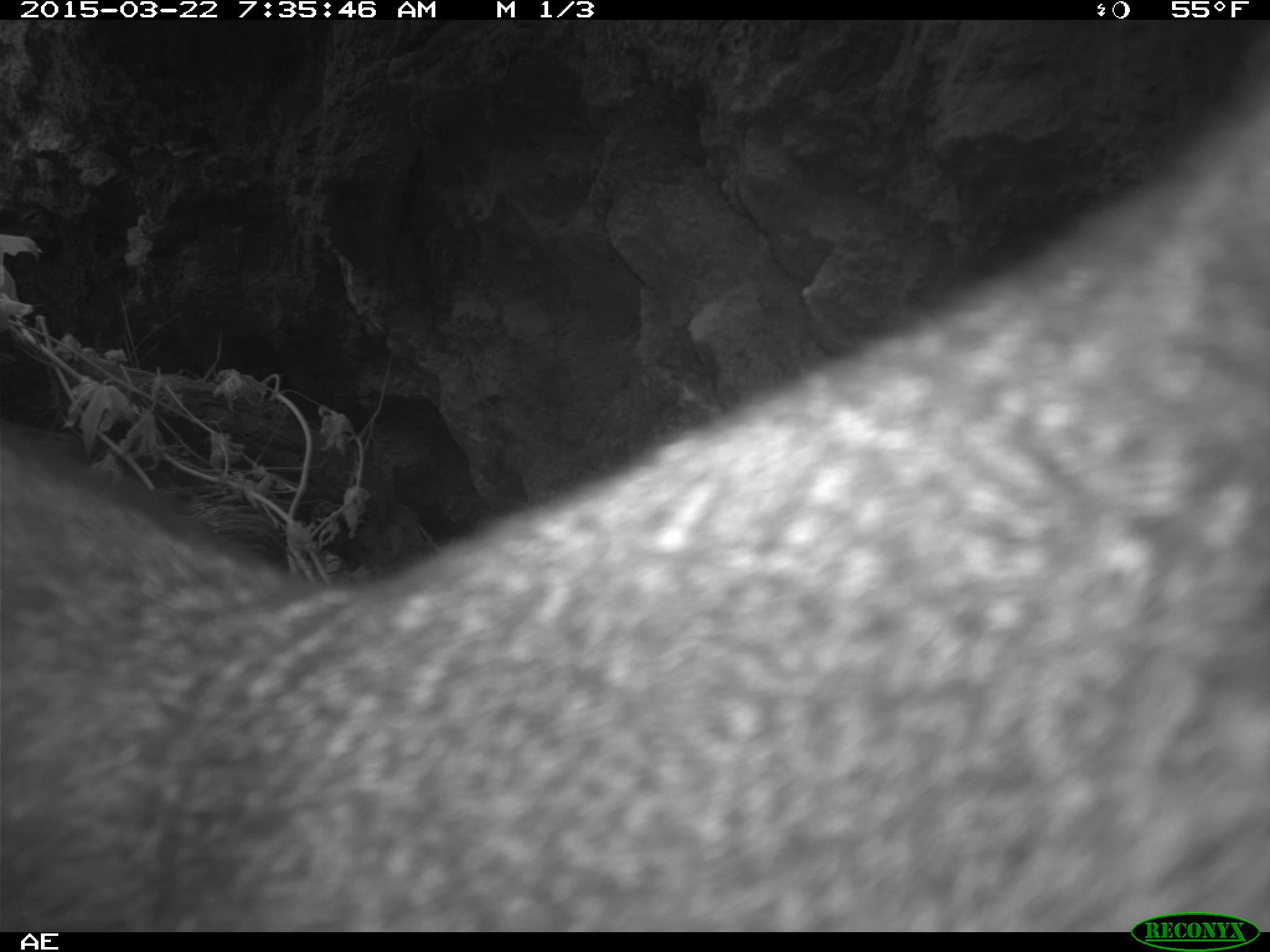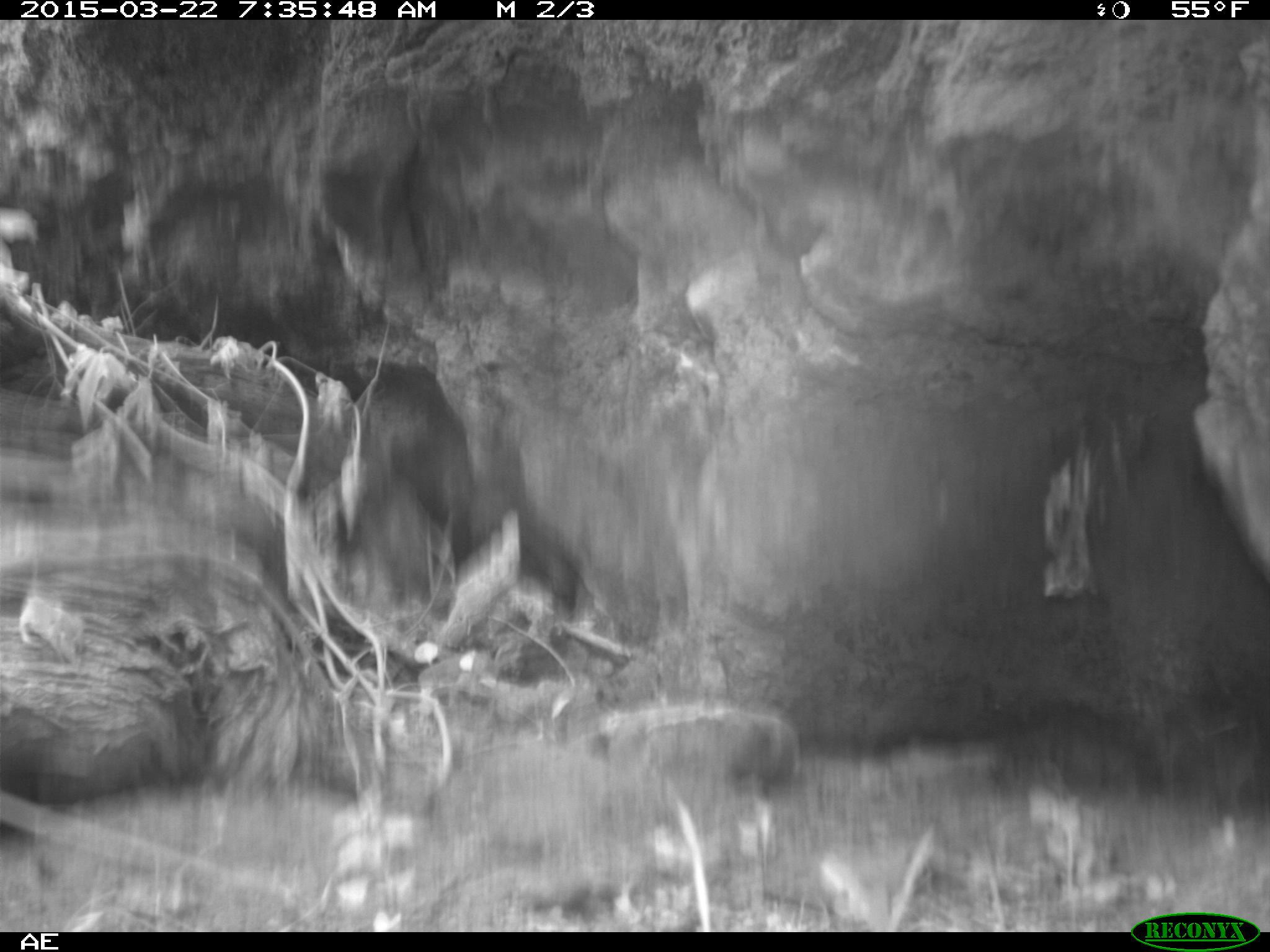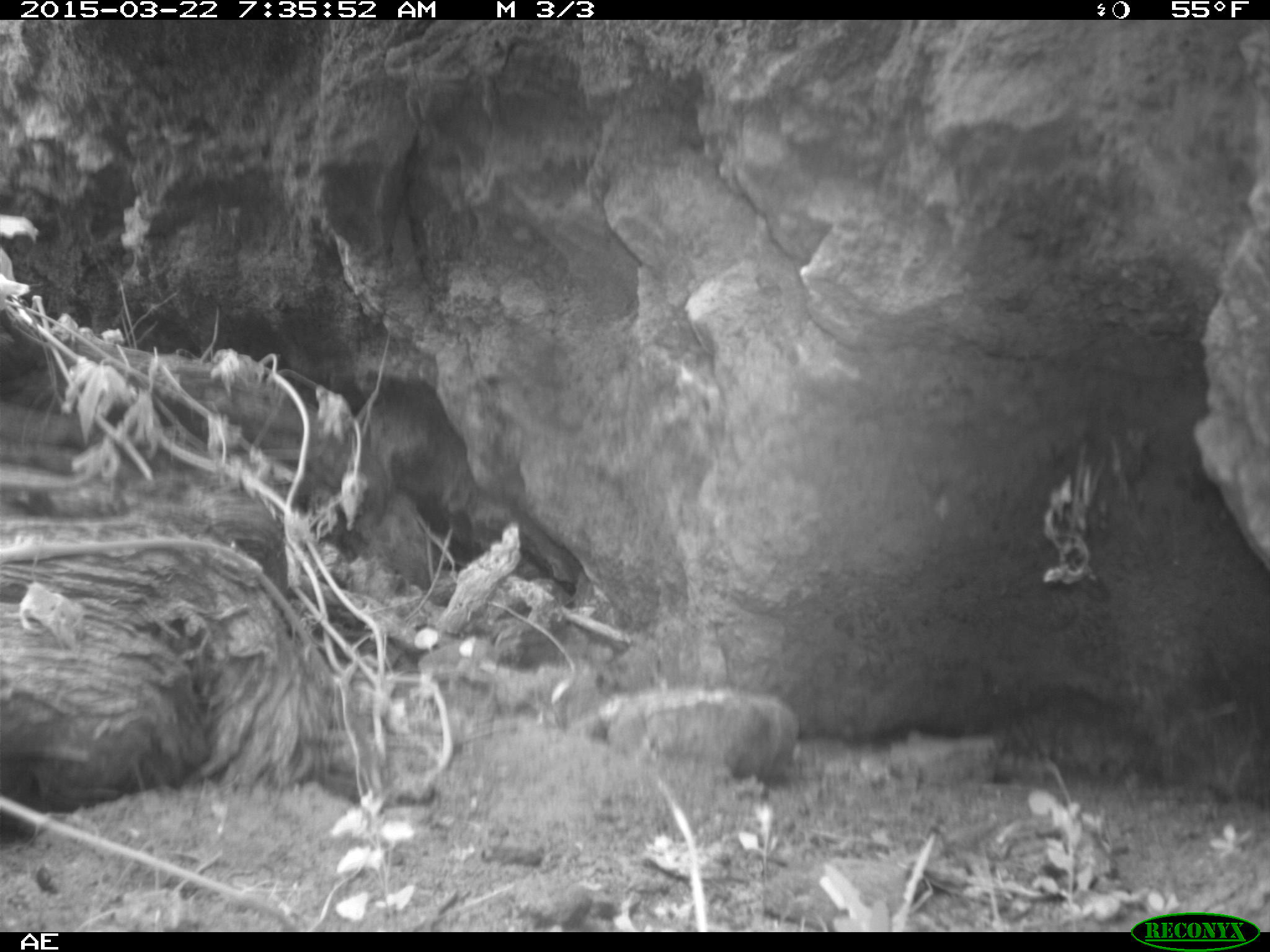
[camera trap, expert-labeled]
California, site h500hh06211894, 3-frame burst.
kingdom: Animalia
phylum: Chordata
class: Mammalia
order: Carnivora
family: Canidae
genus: Urocyon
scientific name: Urocyon littoralis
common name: island fox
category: fox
Fox (island fox) (Urocyon littoralis).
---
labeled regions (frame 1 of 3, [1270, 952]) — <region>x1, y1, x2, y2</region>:
fox: <region>0, 49, 1269, 932</region>